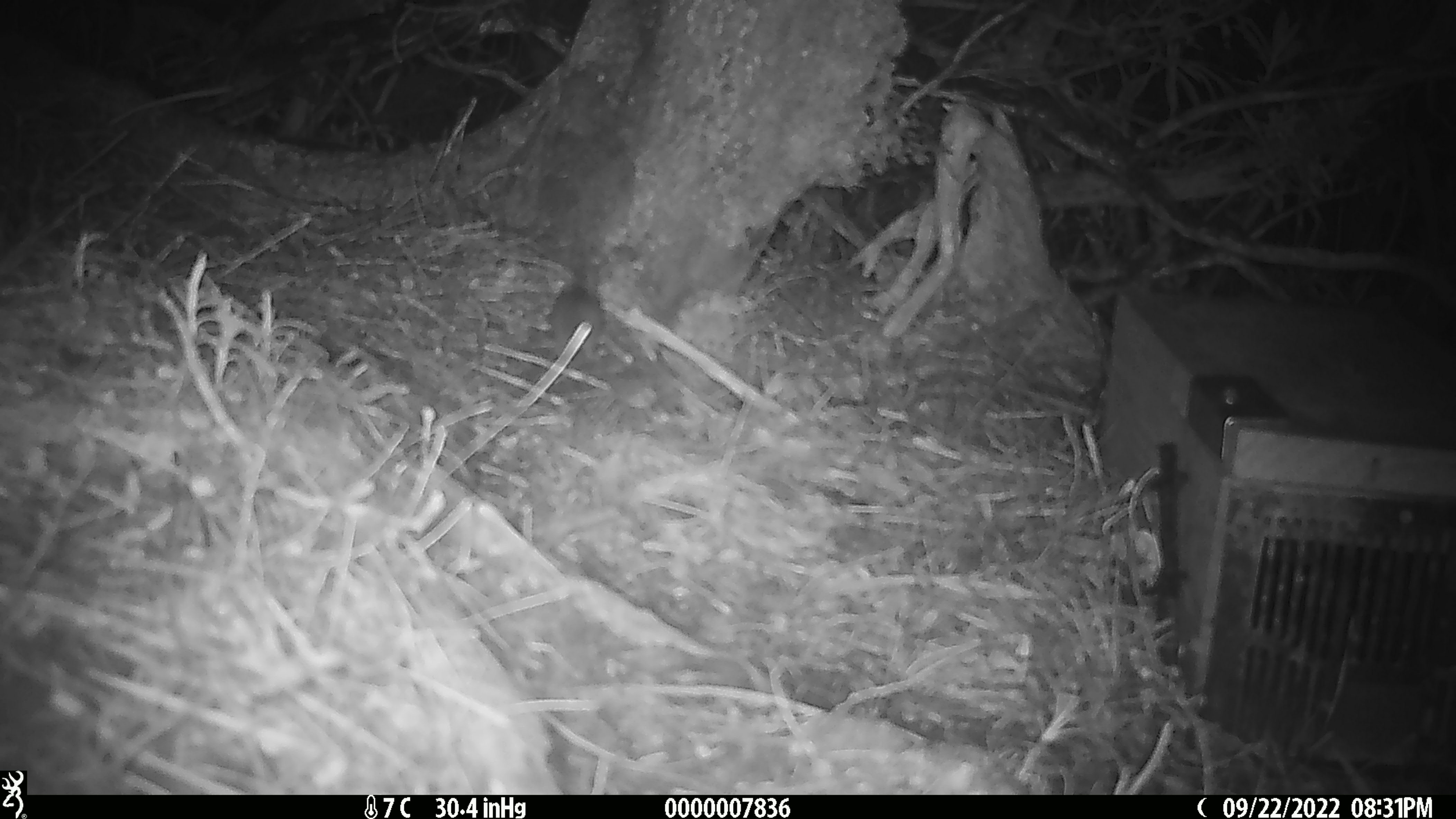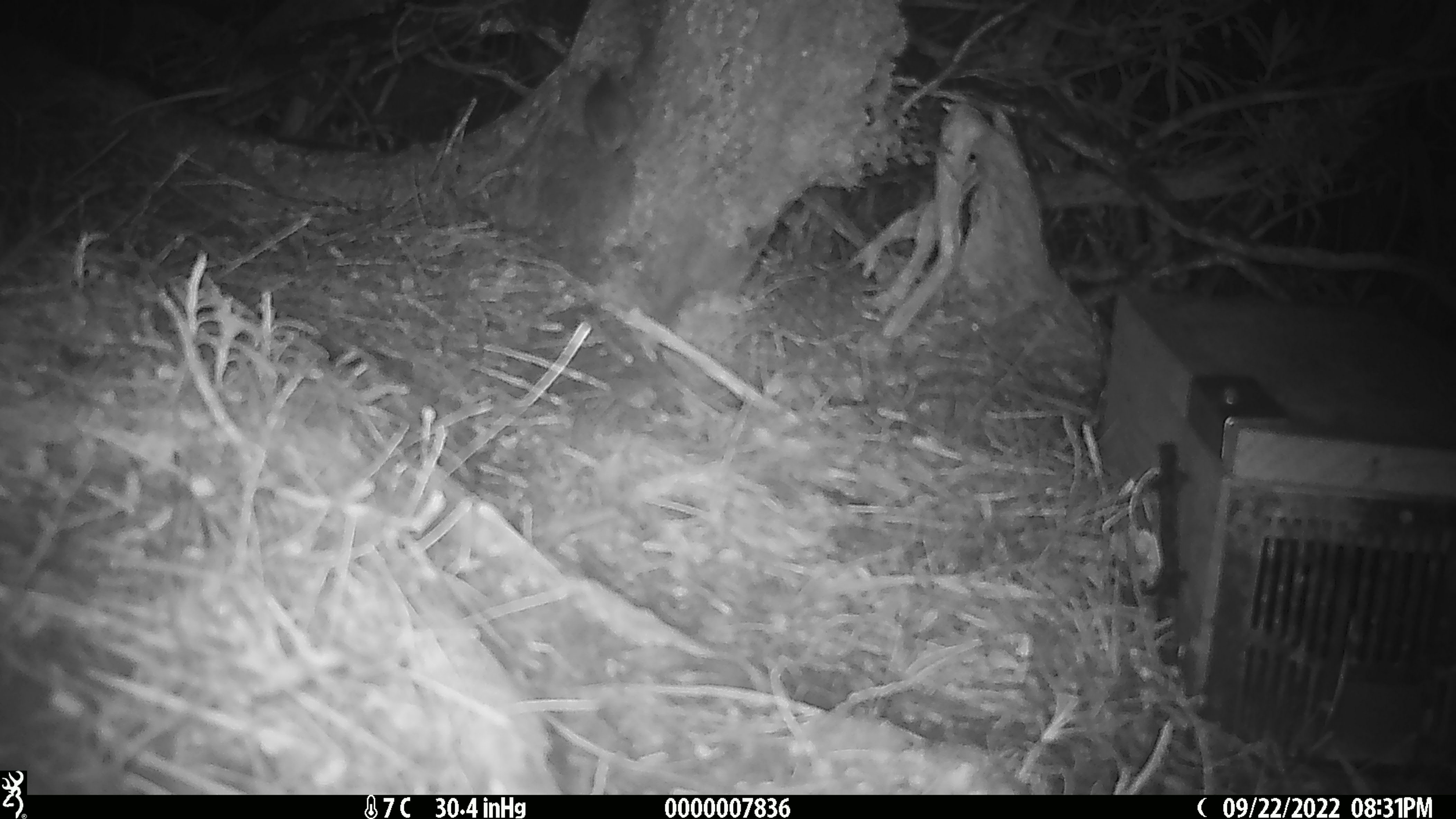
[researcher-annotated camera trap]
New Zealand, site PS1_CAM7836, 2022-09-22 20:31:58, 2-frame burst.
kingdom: Animalia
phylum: Chordata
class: Mammalia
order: Rodentia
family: Muridae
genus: Mus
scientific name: Mus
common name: mouse